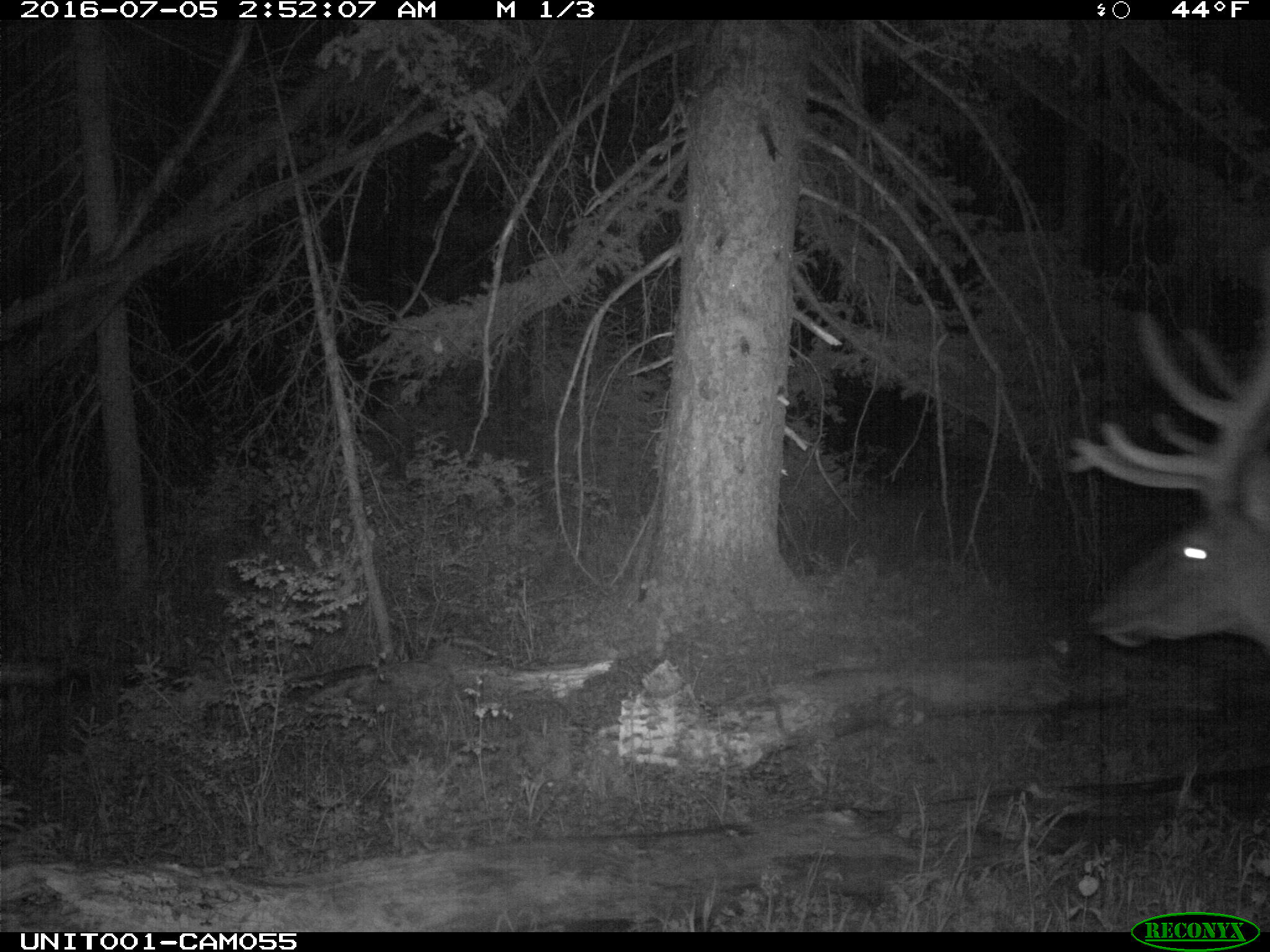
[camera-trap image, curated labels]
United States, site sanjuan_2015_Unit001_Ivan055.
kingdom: Animalia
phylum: Chordata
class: Mammalia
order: Artiodactyla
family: Cervidae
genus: Cervus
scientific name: Cervus elaphus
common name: red deer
Cervus elaphus (red deer).